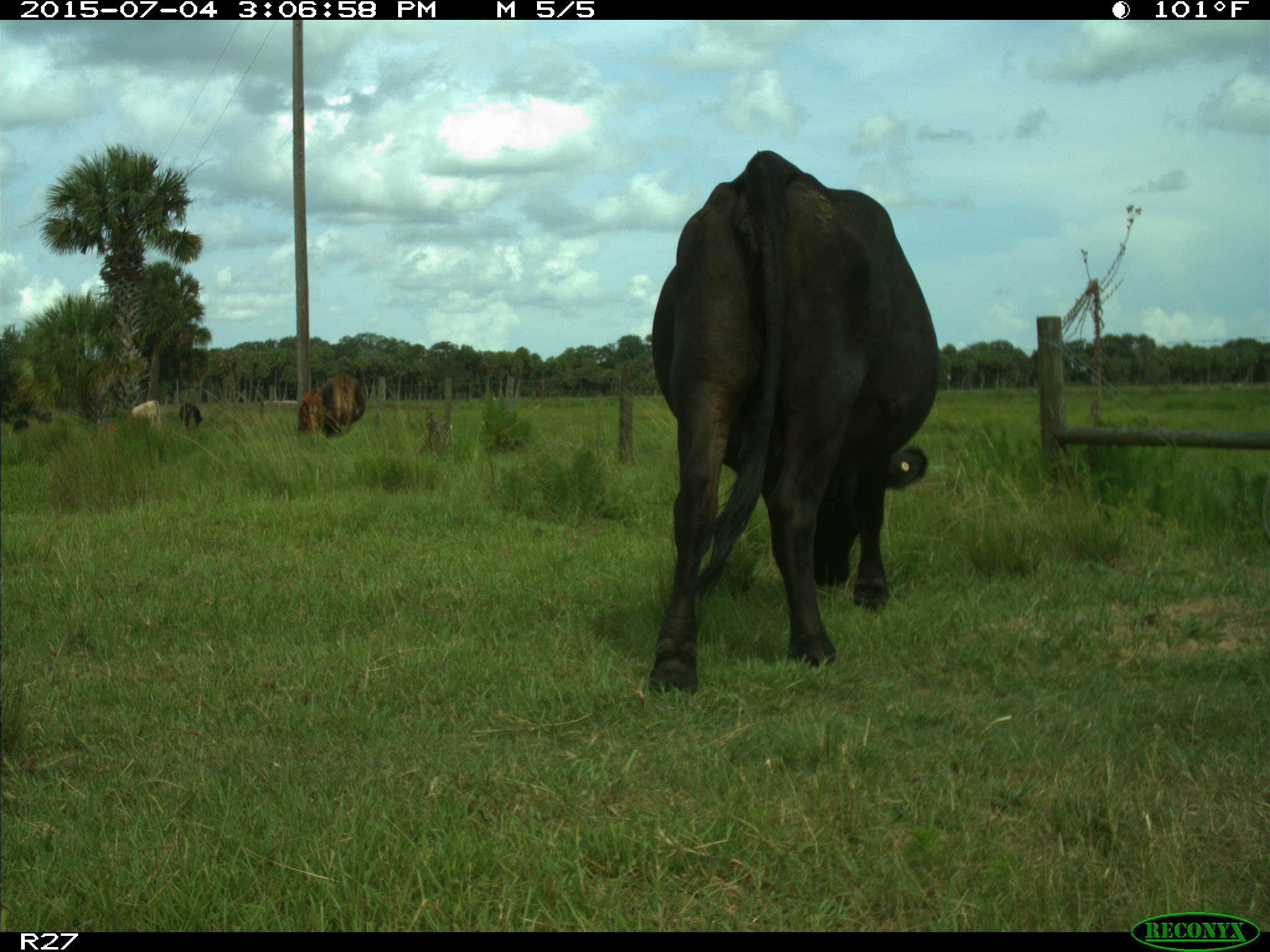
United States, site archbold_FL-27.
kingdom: Animalia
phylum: Chordata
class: Mammalia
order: Artiodactyla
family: Bovidae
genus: Bos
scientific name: Bos taurus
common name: domestic cow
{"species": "Bos taurus (domestic cow)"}